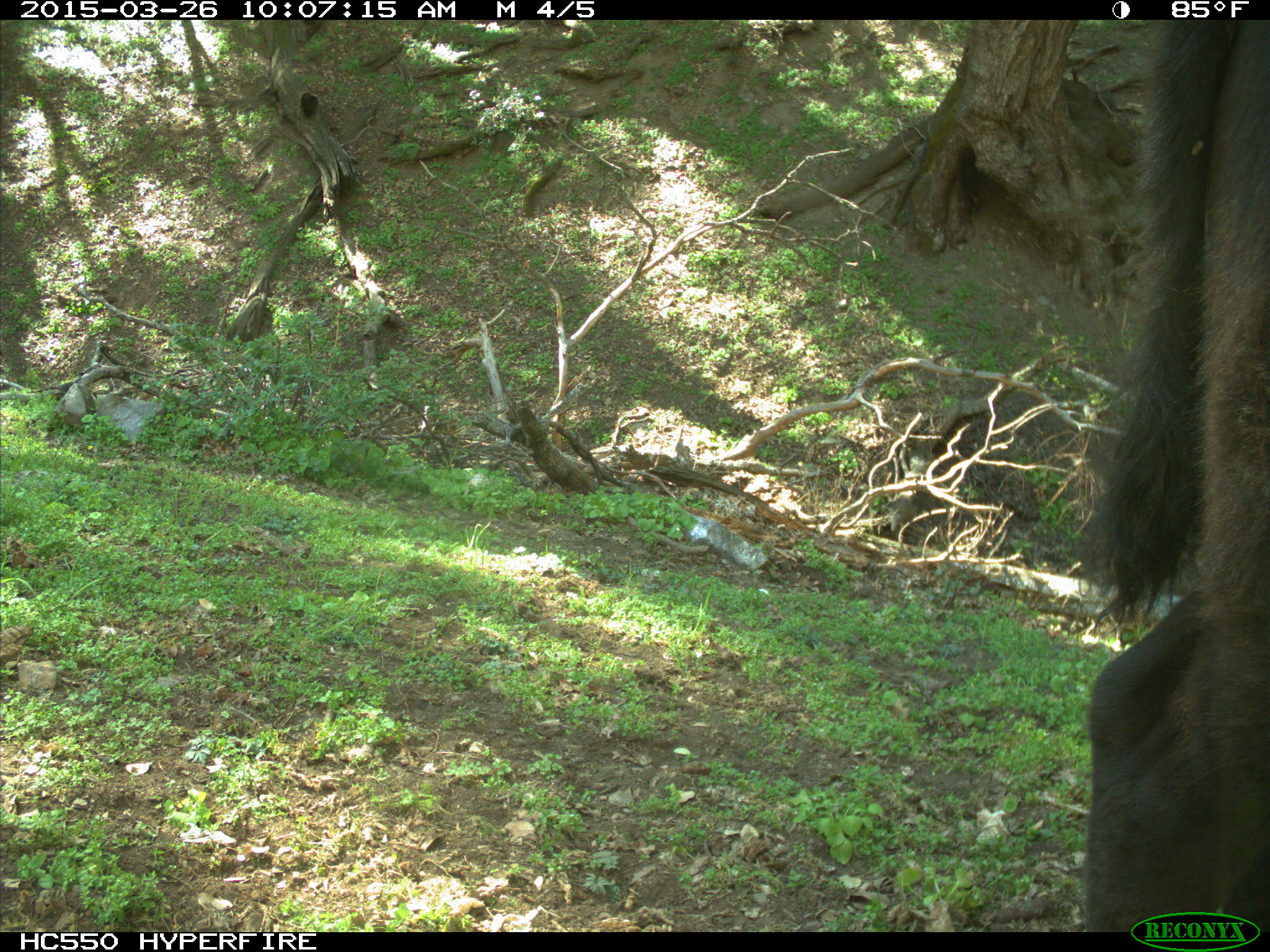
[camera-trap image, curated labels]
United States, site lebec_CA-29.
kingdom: Animalia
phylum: Chordata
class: Mammalia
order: Artiodactyla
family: Bovidae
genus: Bos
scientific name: Bos taurus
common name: domestic cow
Bos taurus (domestic cow).